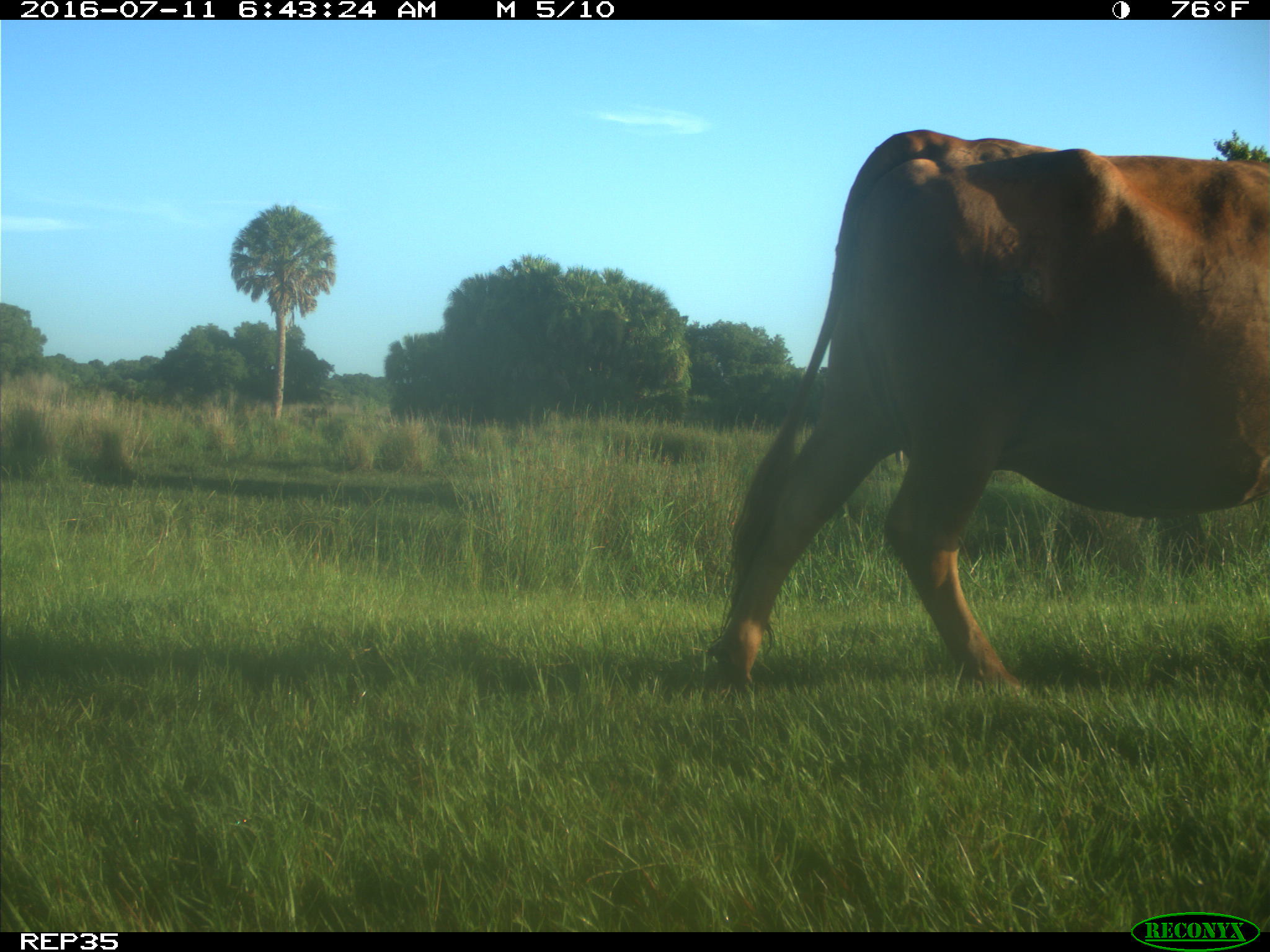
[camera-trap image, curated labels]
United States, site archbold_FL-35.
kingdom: Animalia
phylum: Chordata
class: Mammalia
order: Artiodactyla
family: Bovidae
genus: Bos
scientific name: Bos taurus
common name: domestic cow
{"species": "Bos taurus (domestic cow)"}